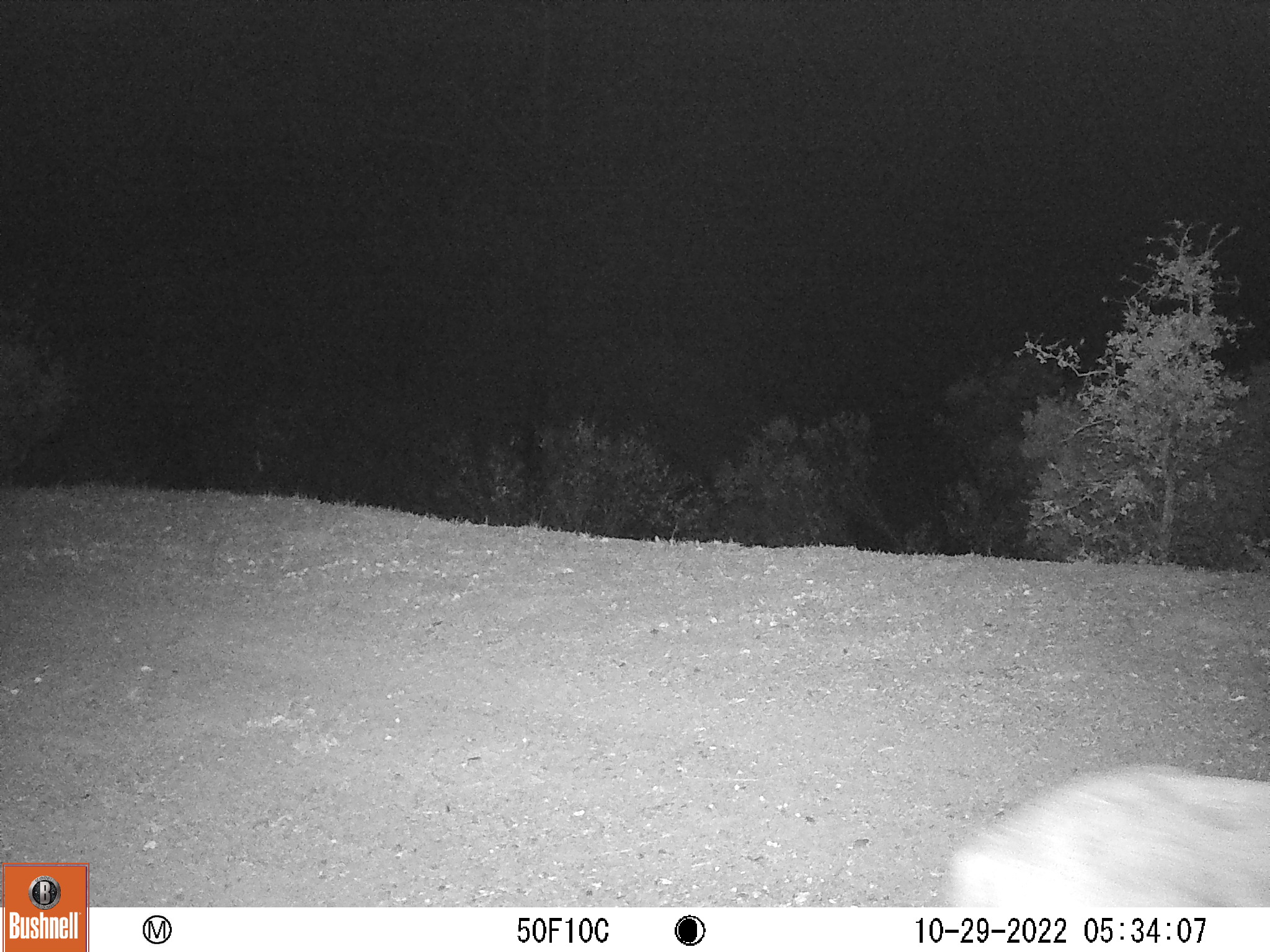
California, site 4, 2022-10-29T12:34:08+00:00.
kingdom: Animalia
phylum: Chordata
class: Mammalia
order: Artiodactyla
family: Cervidae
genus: Odocoileus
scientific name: Odocoileus hemionus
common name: mule deer